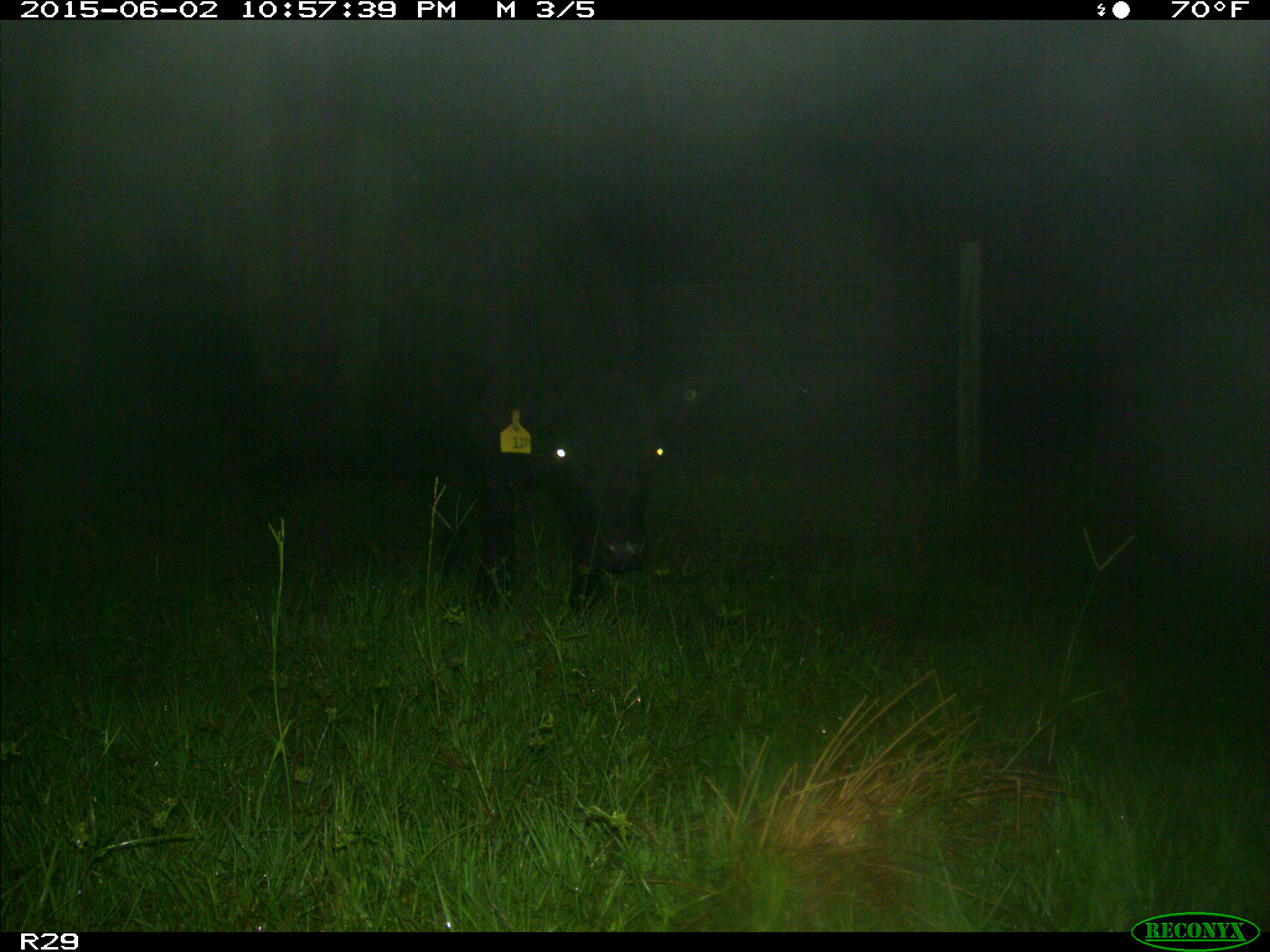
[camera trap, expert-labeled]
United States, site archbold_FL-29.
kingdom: Animalia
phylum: Chordata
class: Mammalia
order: Artiodactyla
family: Bovidae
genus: Bos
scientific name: Bos taurus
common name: domestic cow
Bos taurus (domestic cow).